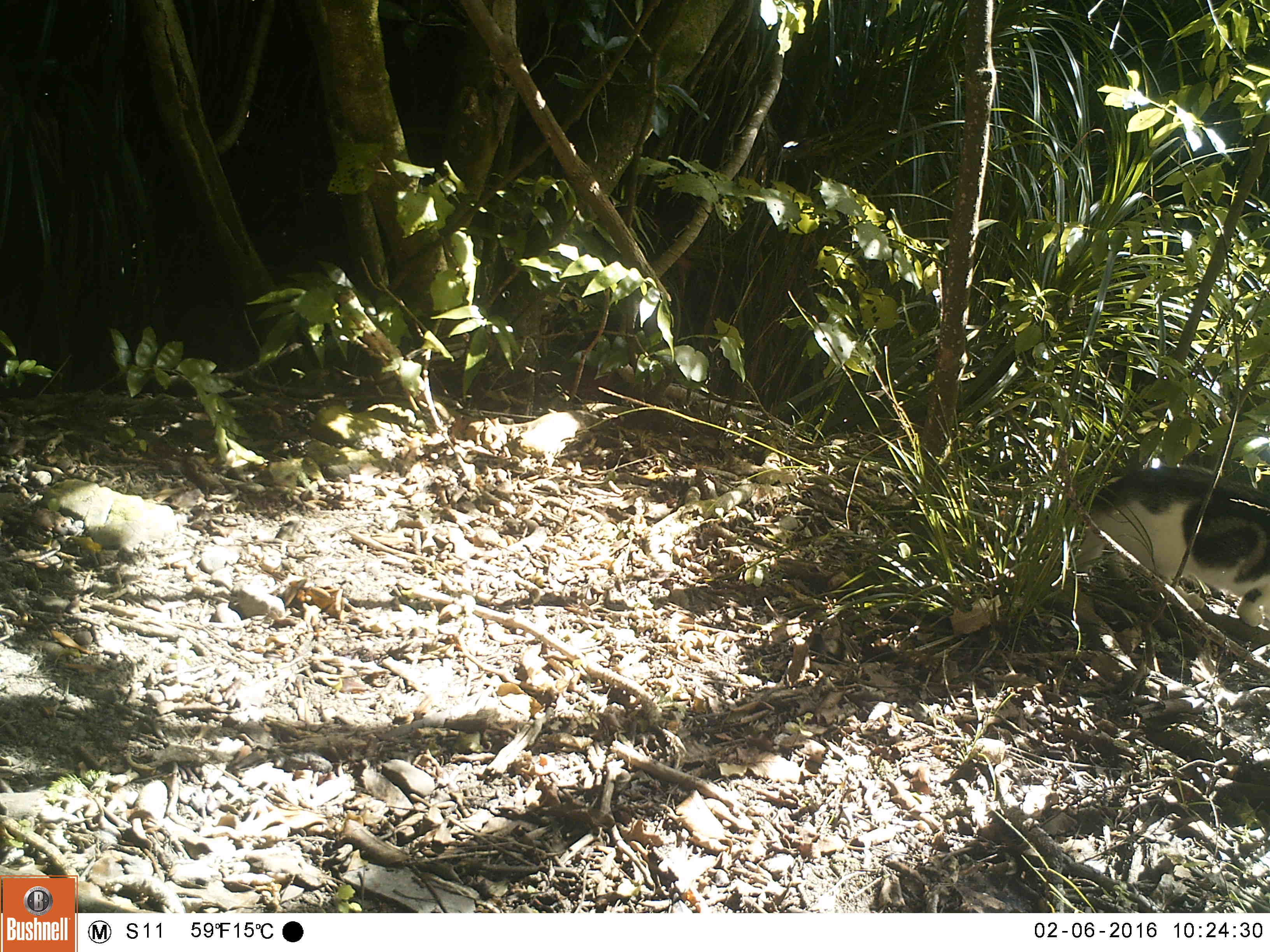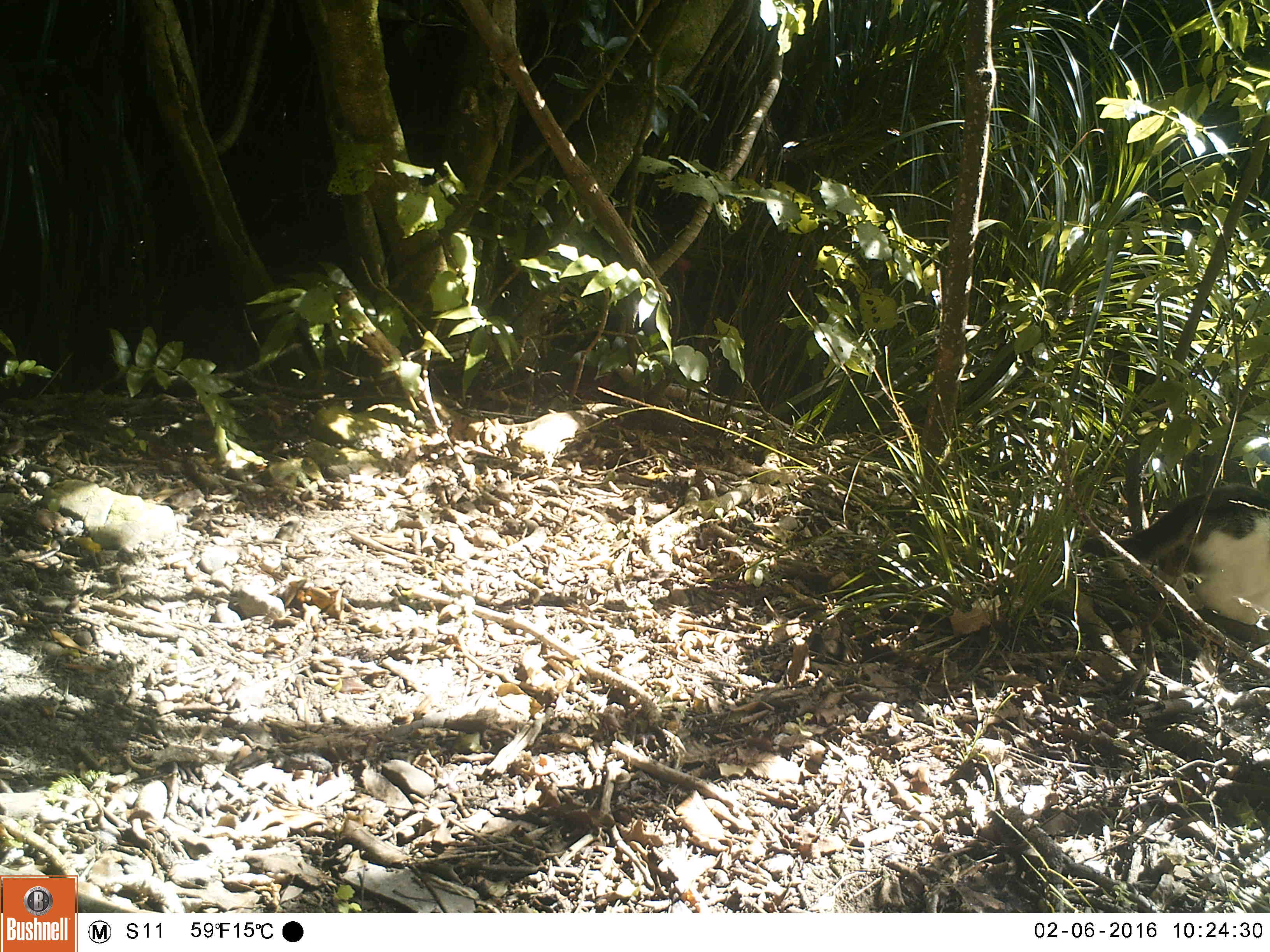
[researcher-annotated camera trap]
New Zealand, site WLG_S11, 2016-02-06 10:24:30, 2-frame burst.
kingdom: Animalia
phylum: Chordata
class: Mammalia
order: Carnivora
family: Felidae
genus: Felis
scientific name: Felis catus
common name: domestic cat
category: cat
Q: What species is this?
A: Cat (domestic cat) (Felis catus).